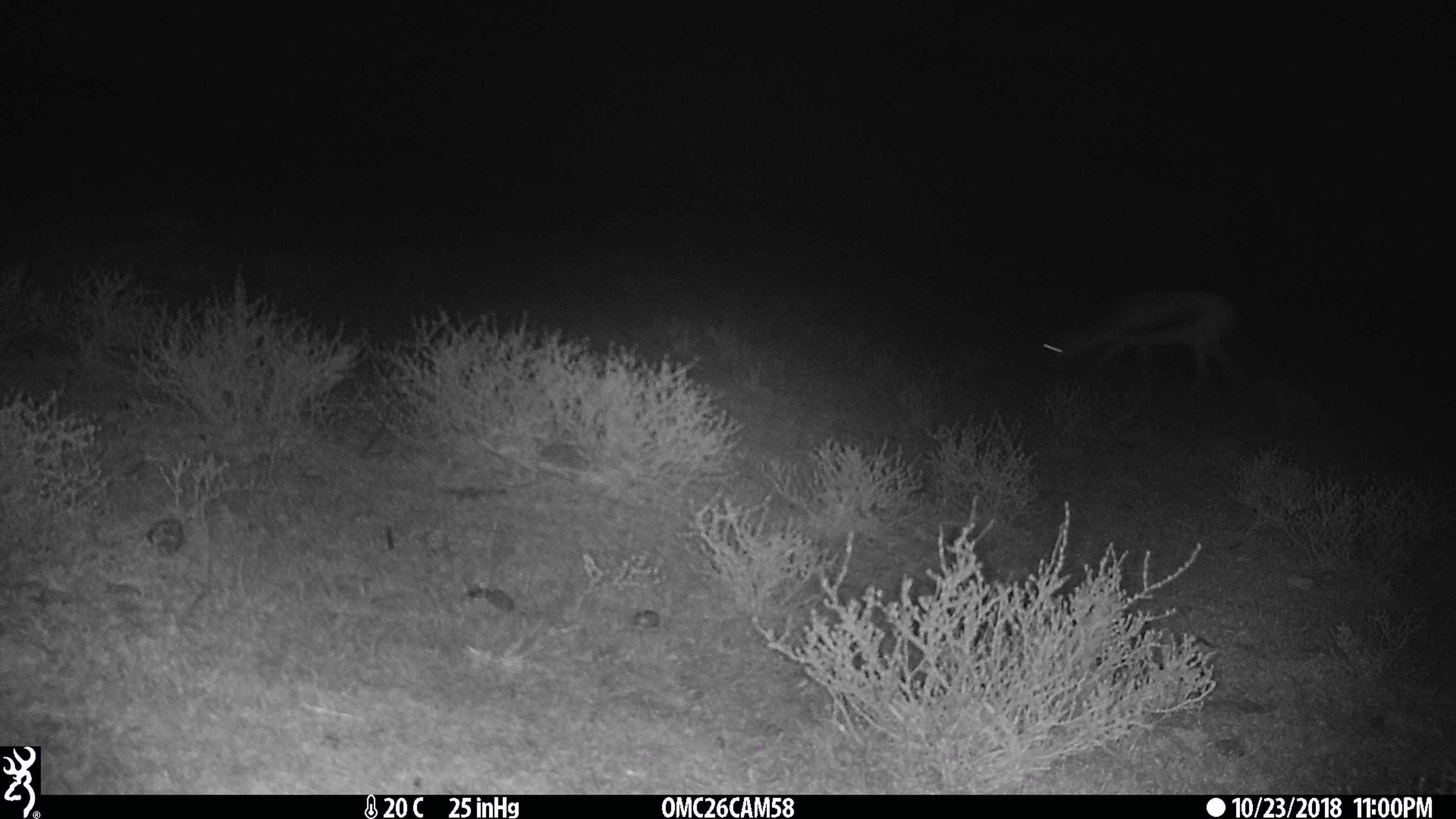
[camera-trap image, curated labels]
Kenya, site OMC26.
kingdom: Animalia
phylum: Chordata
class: Mammalia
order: Artiodactyla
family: Bovidae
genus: Eudorcas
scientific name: Eudorcas thomsonii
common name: thomon's gazelle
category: gazelle thomsons